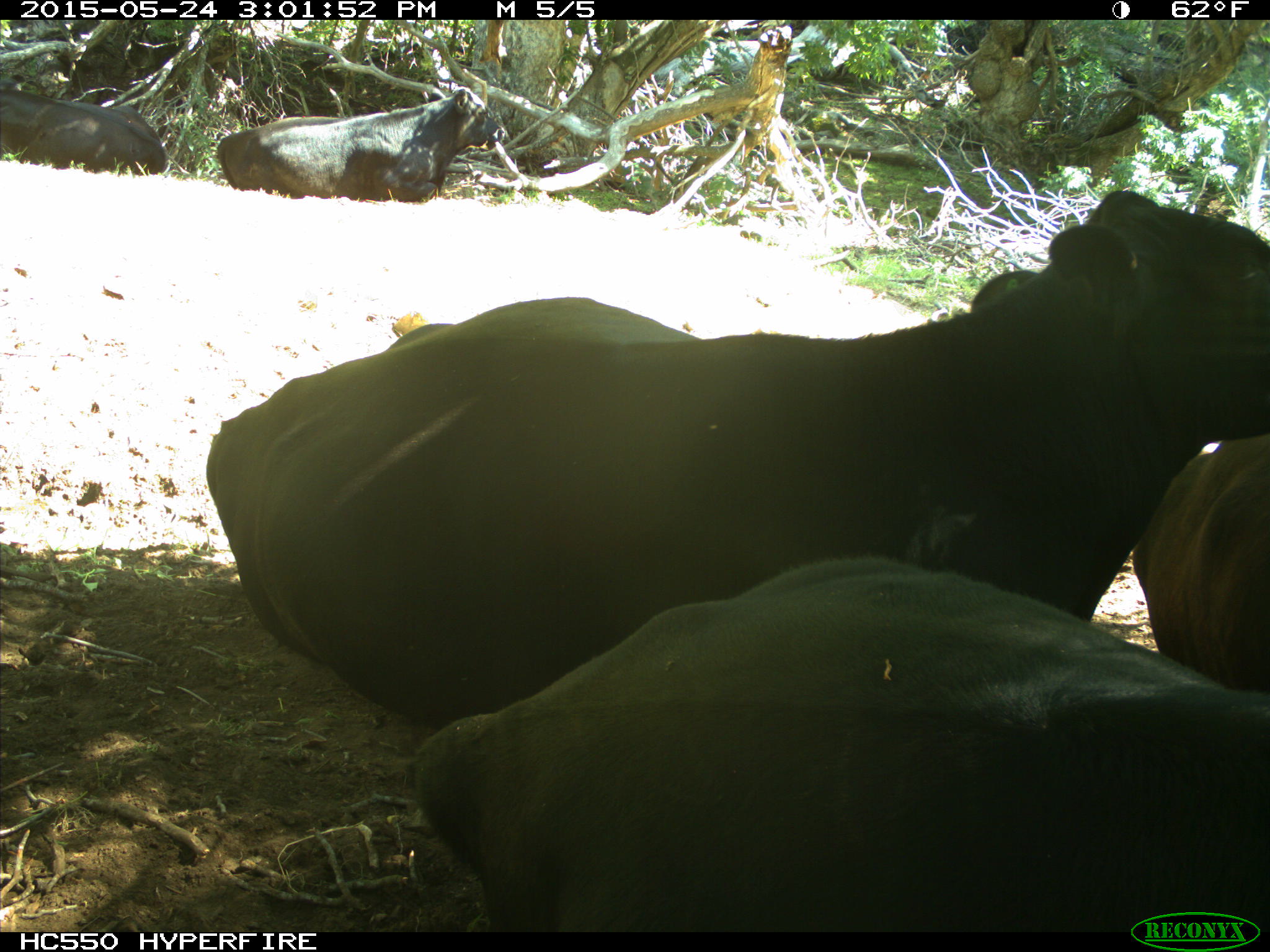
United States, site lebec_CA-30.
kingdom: Animalia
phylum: Chordata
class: Mammalia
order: Artiodactyla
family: Bovidae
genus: Bos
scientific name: Bos taurus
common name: domestic cow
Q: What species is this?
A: Bos taurus (domestic cow).